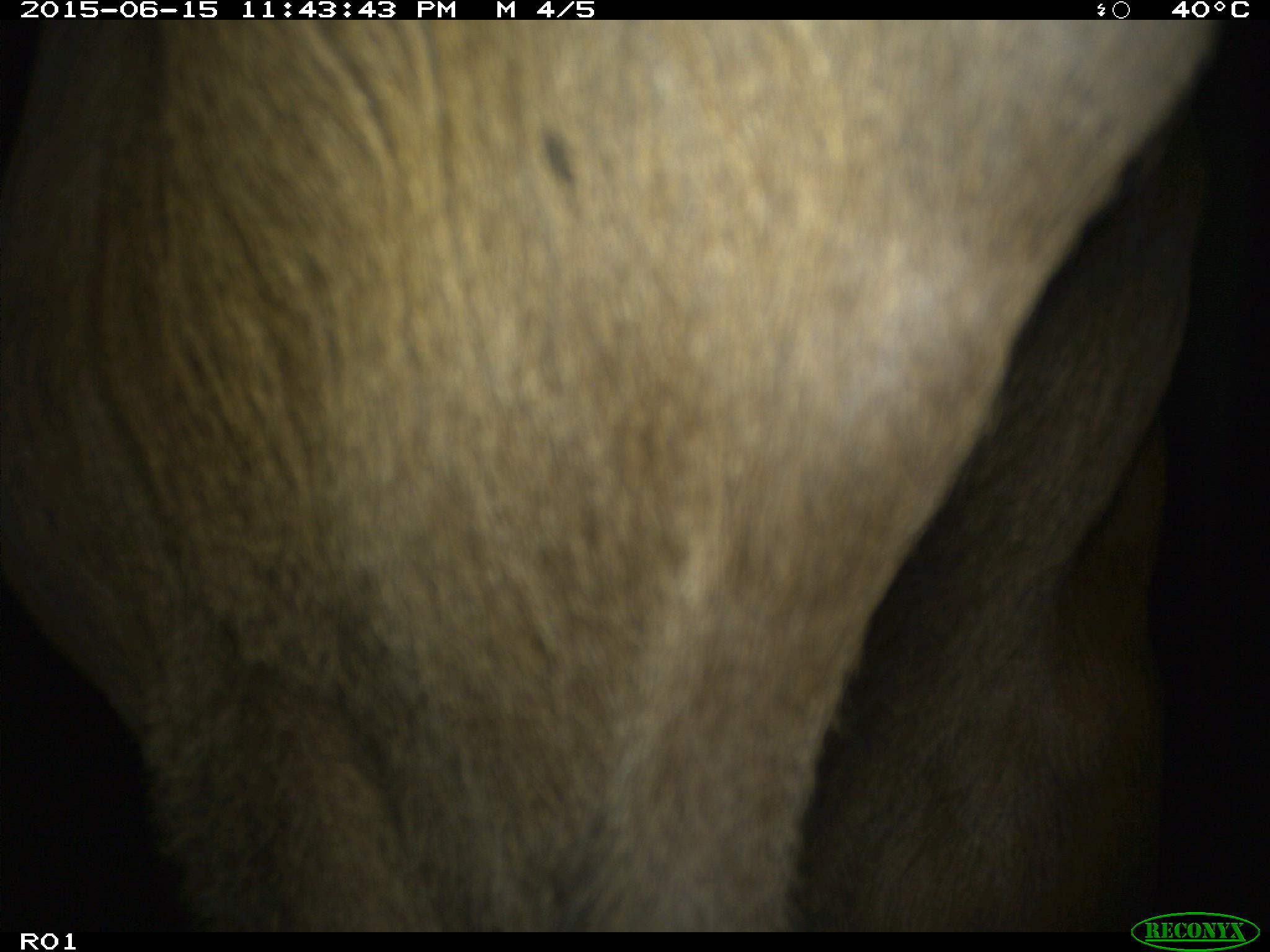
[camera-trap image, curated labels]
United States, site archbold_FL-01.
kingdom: Animalia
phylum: Chordata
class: Mammalia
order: Artiodactyla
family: Bovidae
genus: Bos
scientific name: Bos taurus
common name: domestic cow